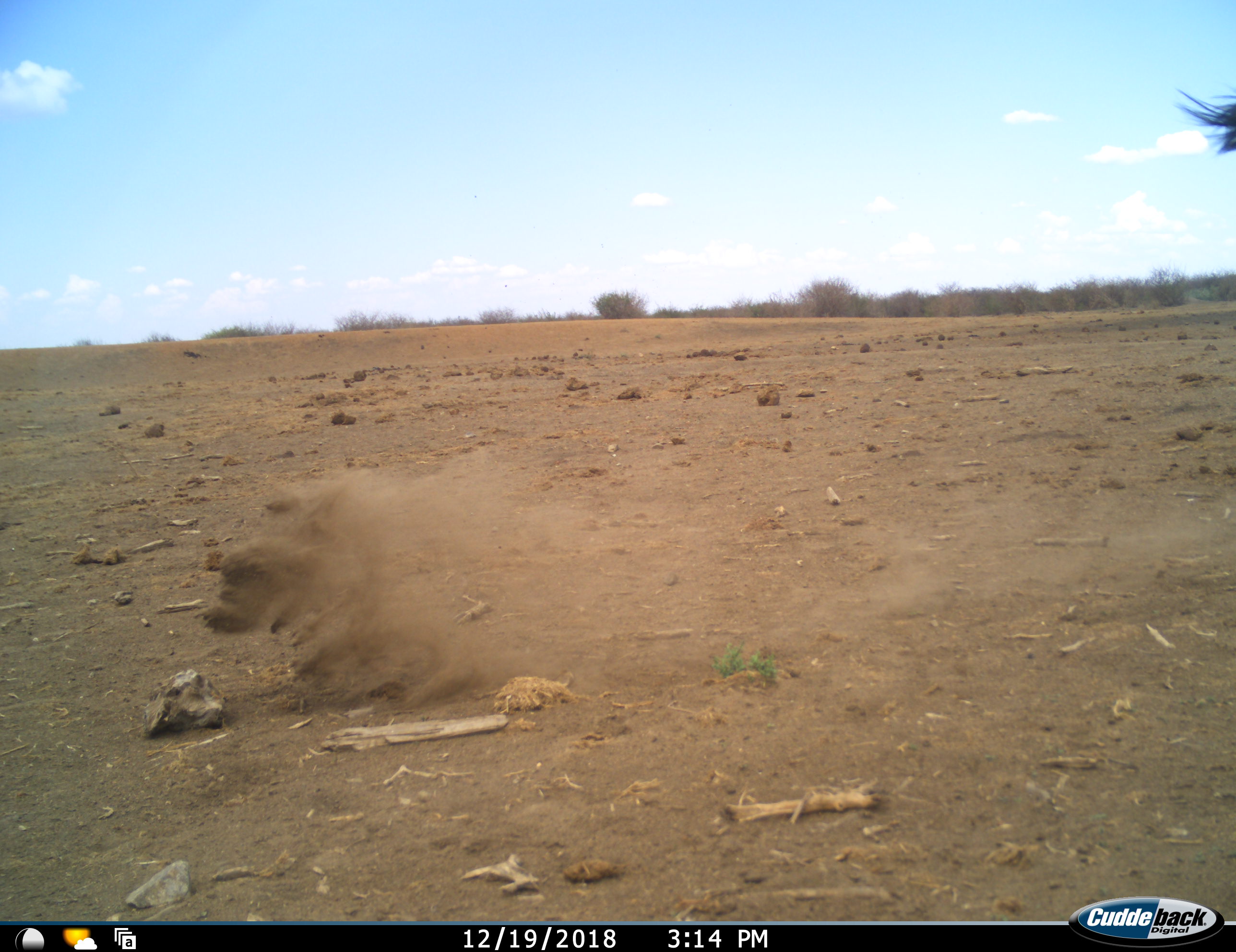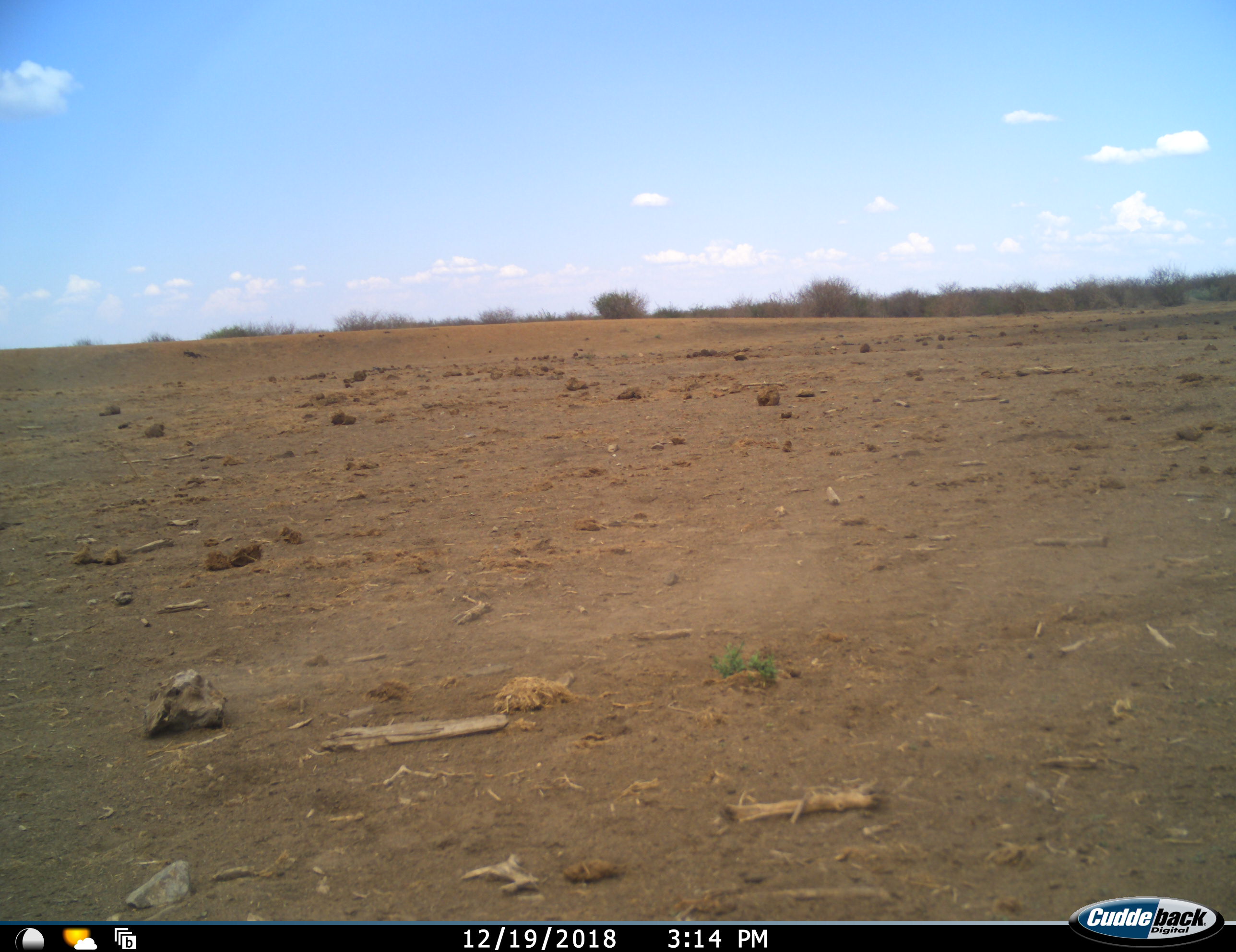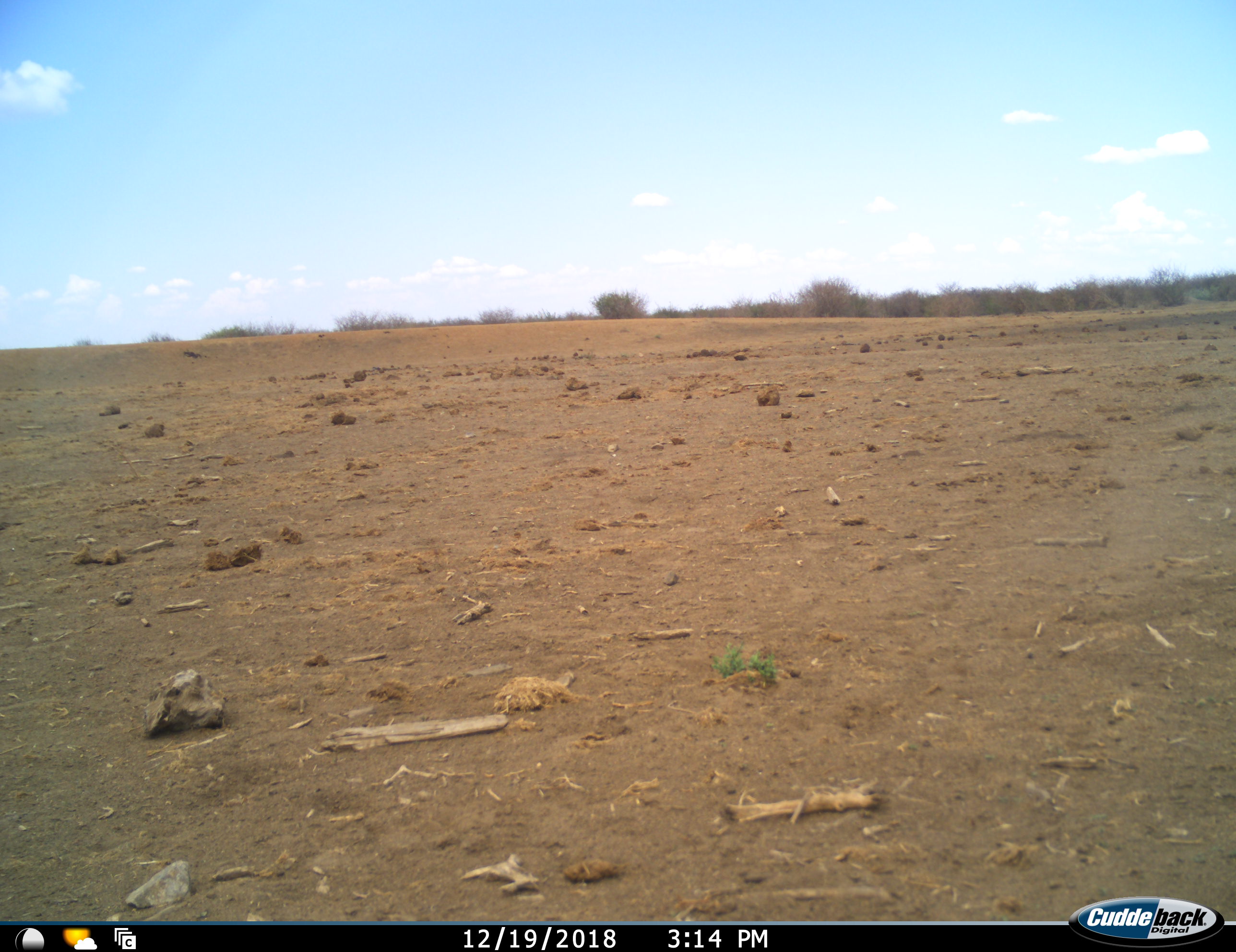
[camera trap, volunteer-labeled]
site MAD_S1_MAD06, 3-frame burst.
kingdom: Animalia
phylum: Chordata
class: Mammalia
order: Artiodactyla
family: Bovidae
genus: Connochaetes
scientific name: Connochaetes taurinus taurinus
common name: blue wildebeest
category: wildebeestblue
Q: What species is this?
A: Wildebeestblue (blue wildebeest) (Connochaetes taurinus taurinus).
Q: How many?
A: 1.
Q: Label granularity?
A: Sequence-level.